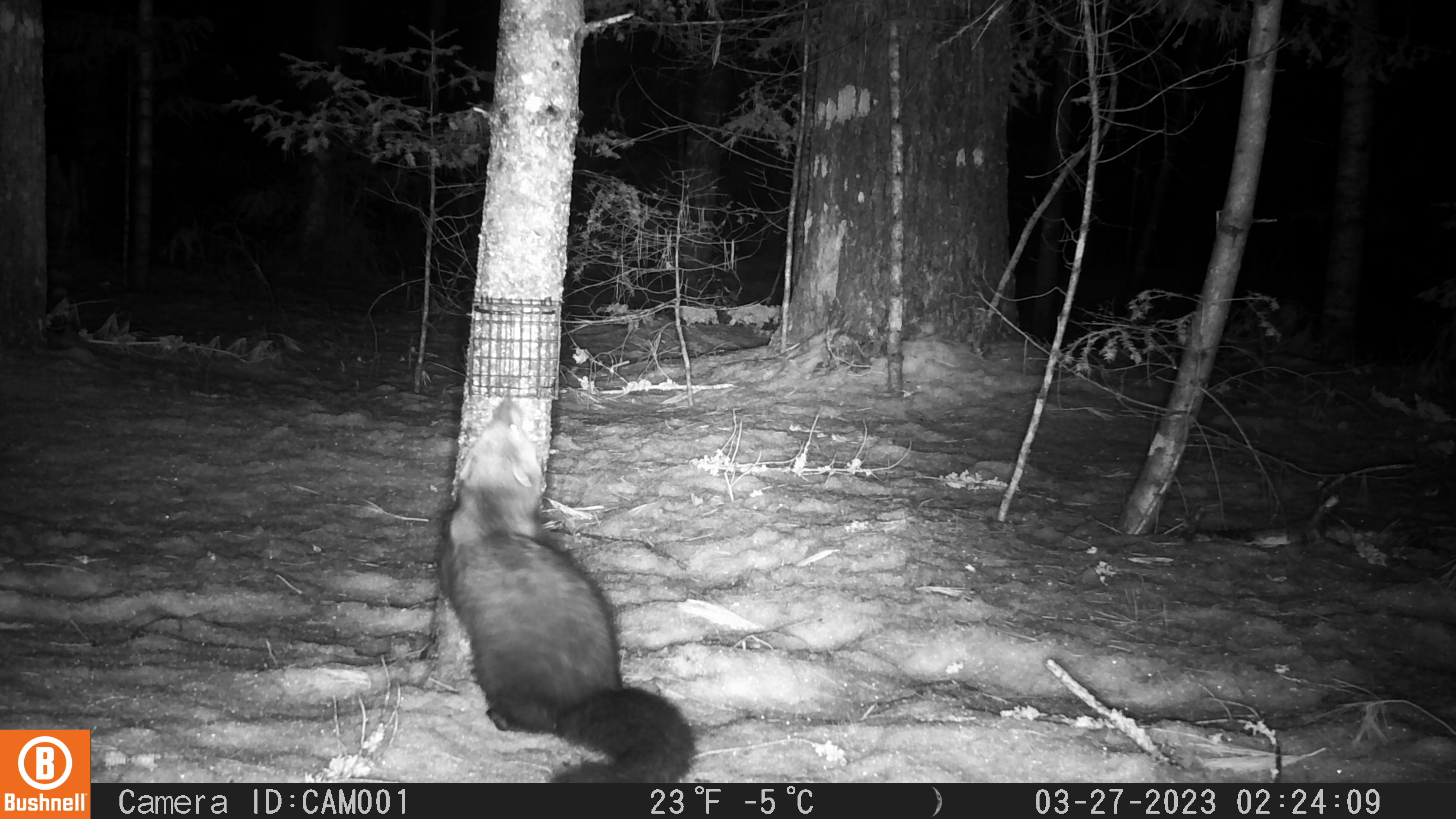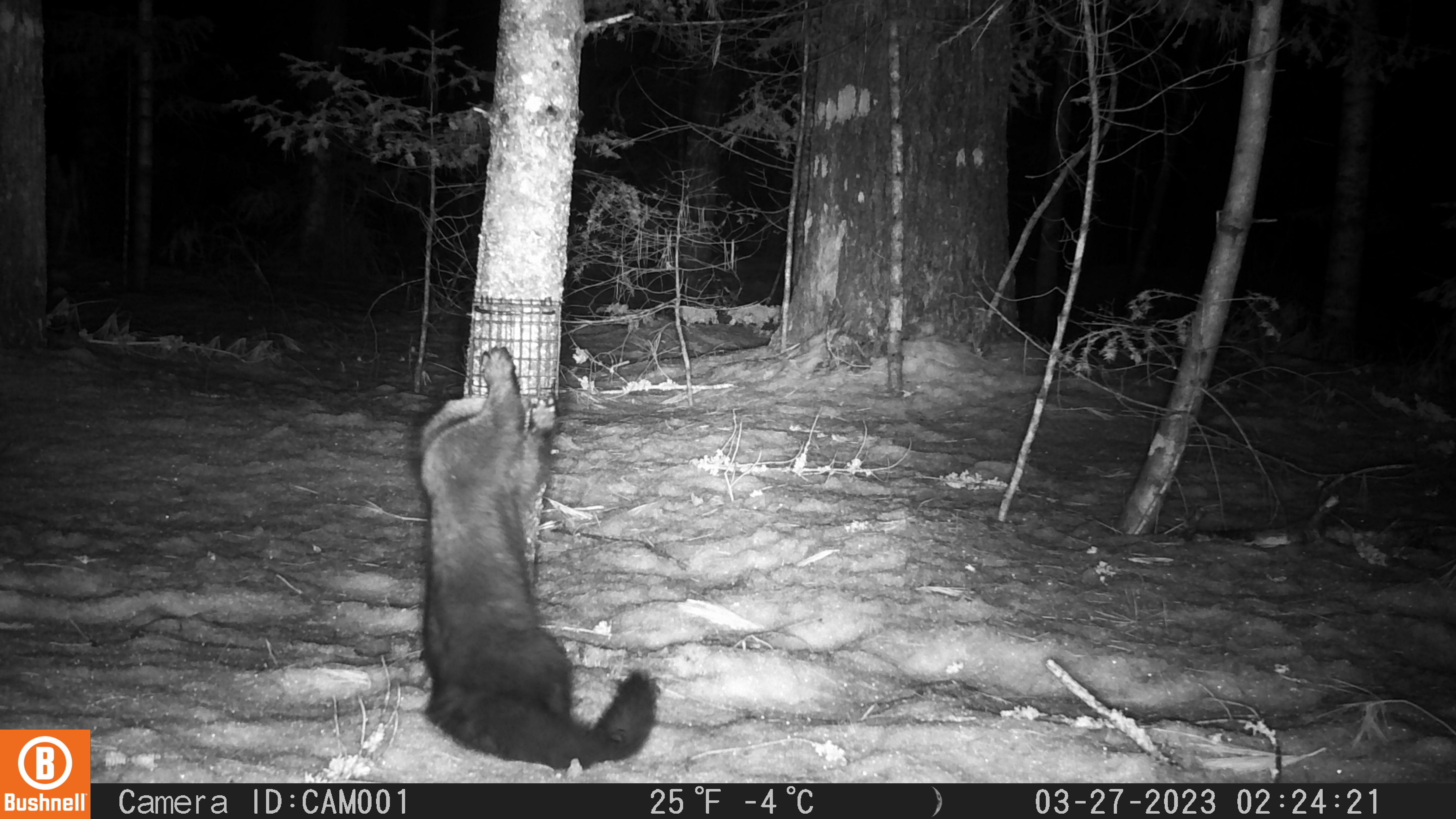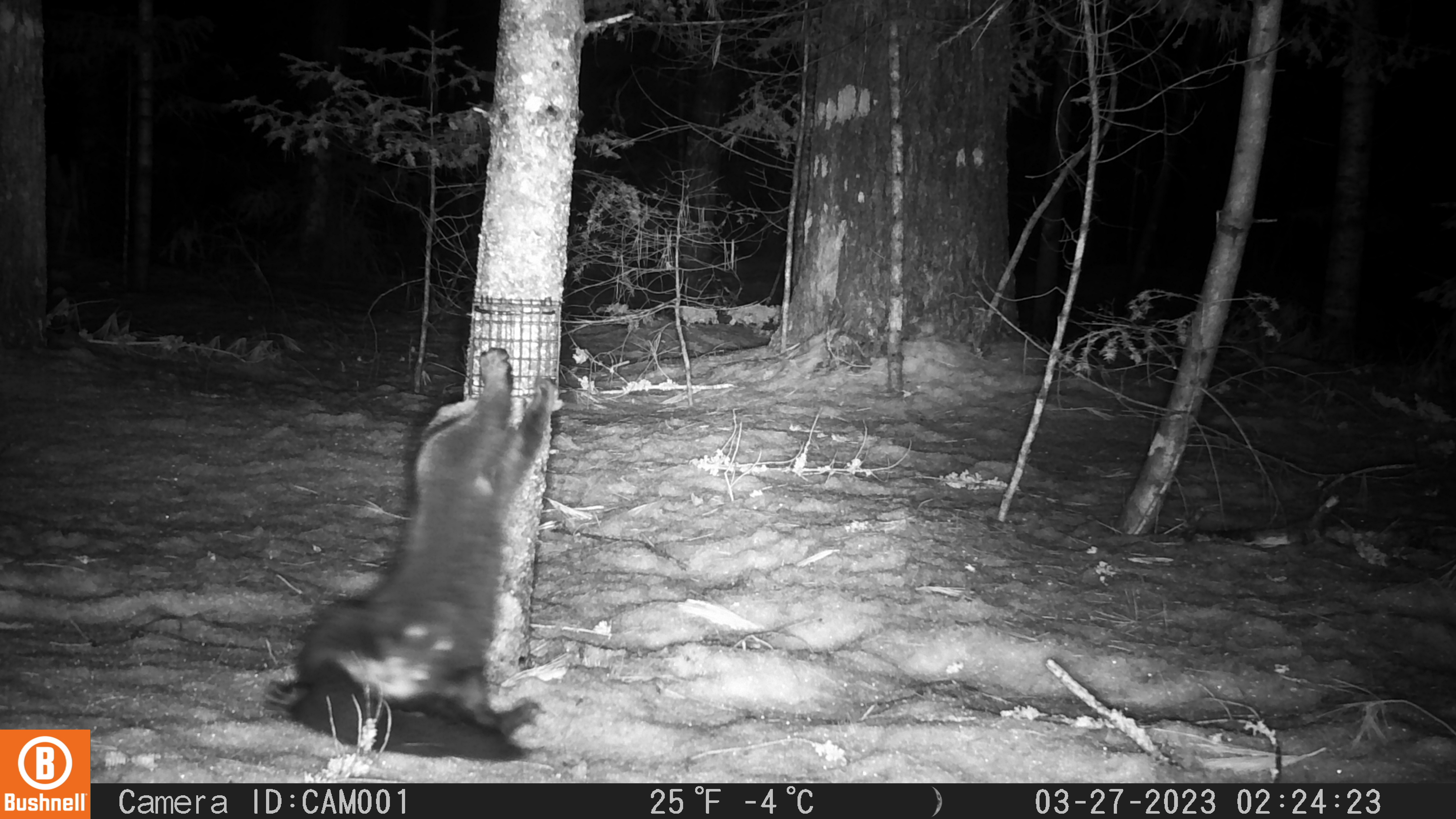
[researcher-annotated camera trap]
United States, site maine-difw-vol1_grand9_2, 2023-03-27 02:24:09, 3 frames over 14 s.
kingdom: Animalia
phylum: Chordata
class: Mammalia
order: Carnivora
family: Mustelidae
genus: Pekania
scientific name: Pekania pennanti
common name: fisher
Fisher (Pekania pennanti).